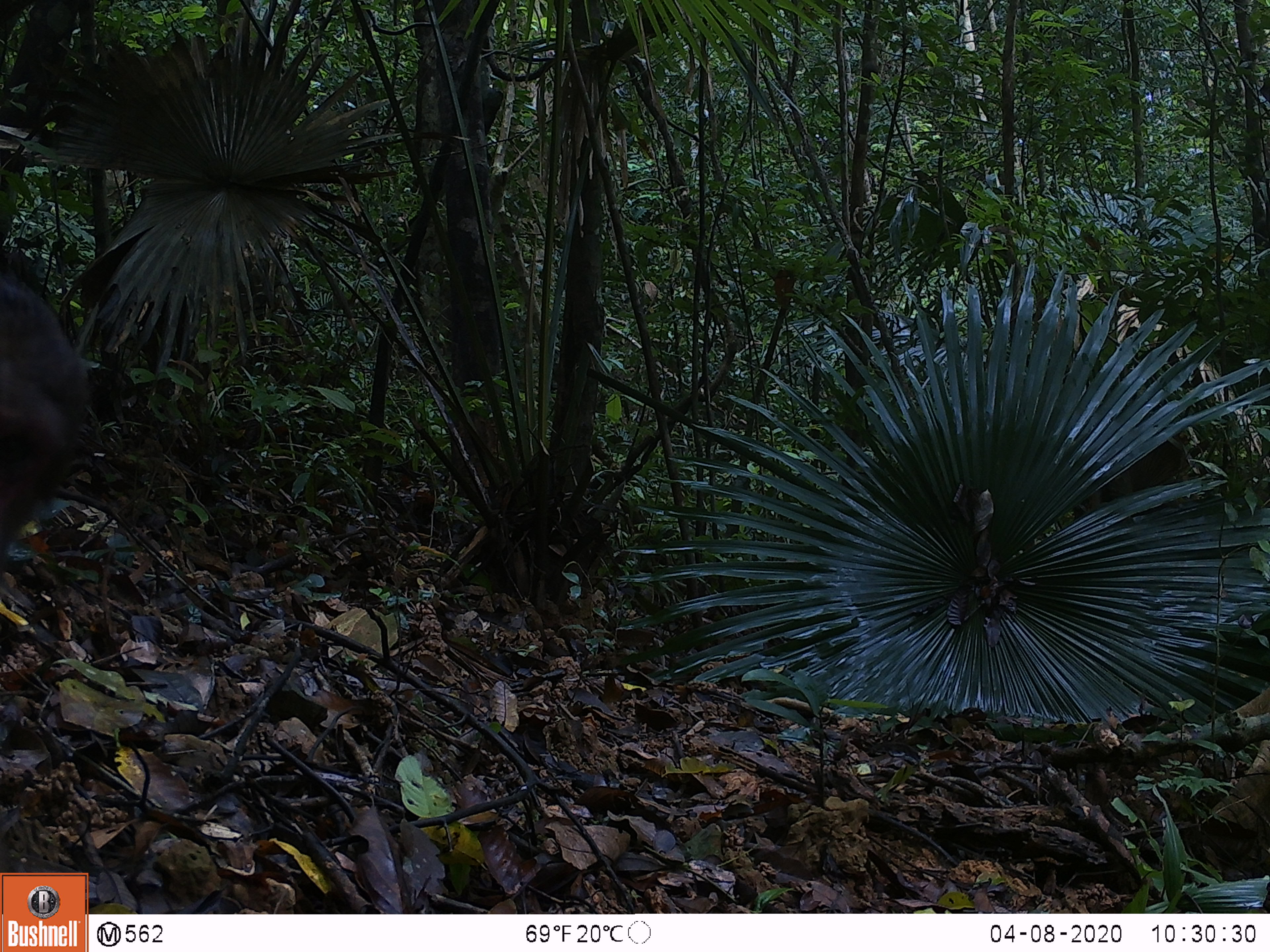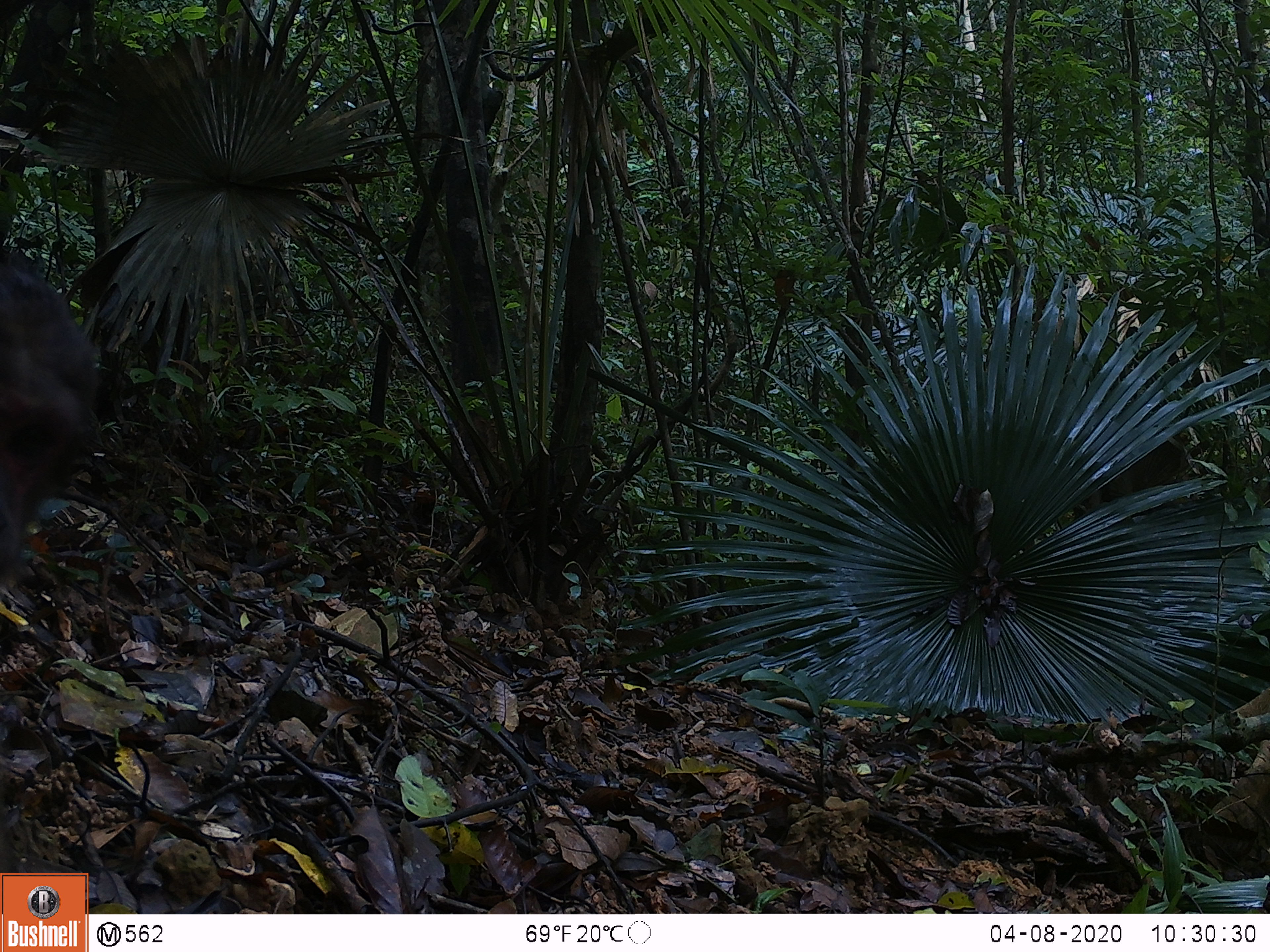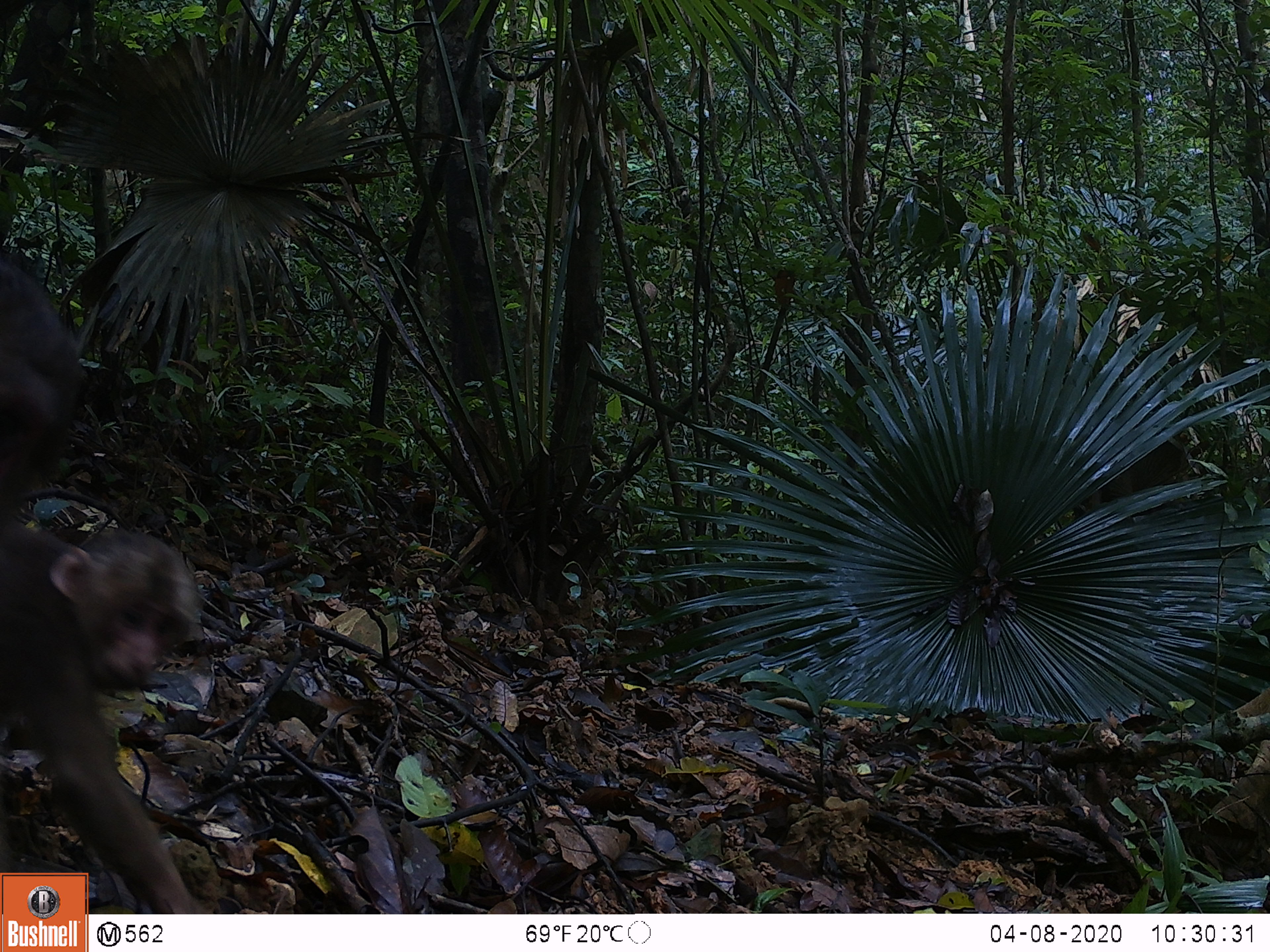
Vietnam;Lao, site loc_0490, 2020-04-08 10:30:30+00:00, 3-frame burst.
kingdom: Animalia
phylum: Chordata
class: Mammalia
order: Primates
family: Cercopithecidae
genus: Macaca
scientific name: Macaca arctoides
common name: stump-tailed macaque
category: stump tailed macaque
Stump tailed macaque (stump-tailed macaque) (Macaca arctoides). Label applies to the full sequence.